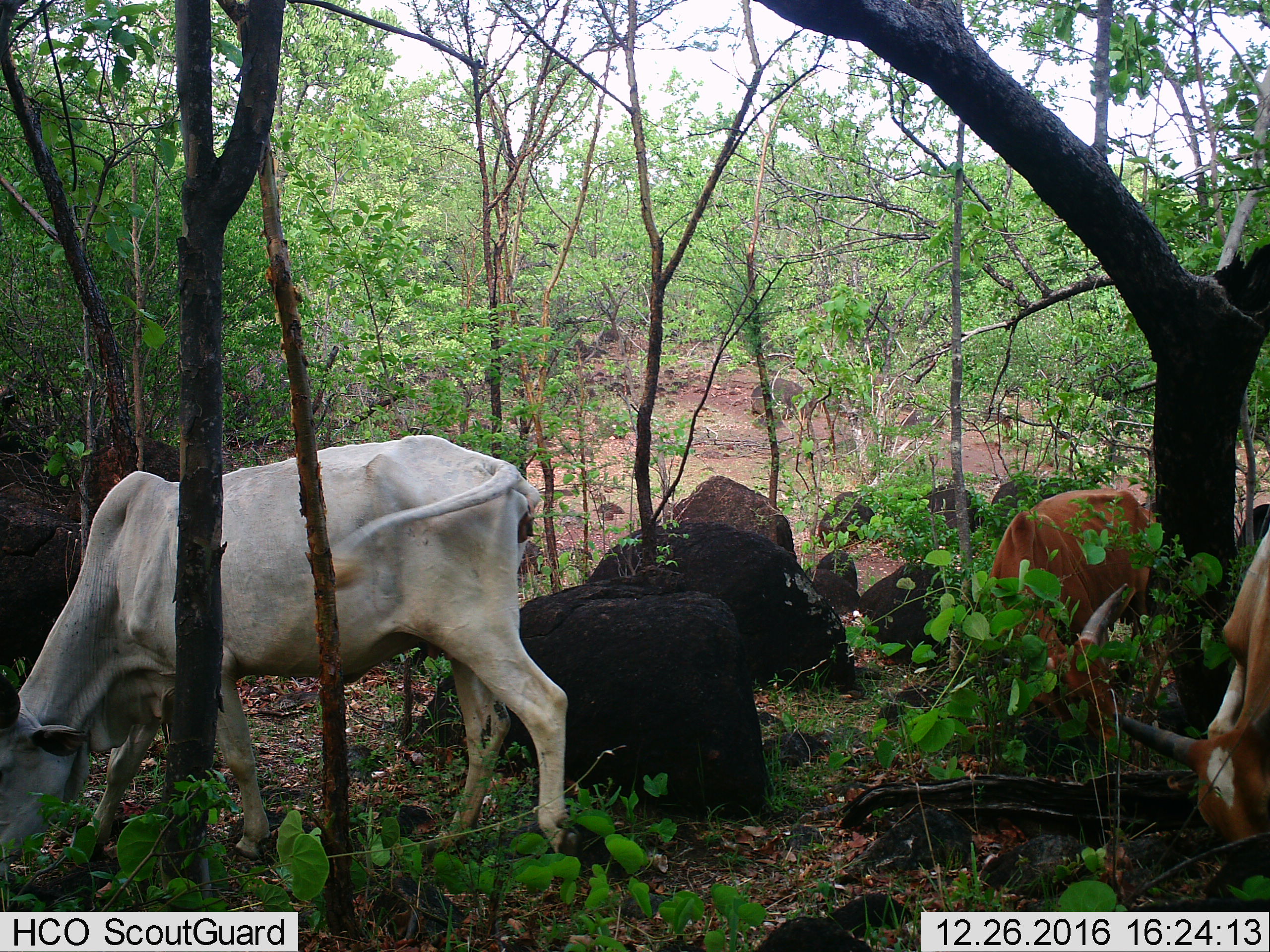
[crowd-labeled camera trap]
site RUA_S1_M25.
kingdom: Animalia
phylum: Chordata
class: Mammalia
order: Artiodactyla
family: Bovidae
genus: Bos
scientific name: Bos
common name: cattle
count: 3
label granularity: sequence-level